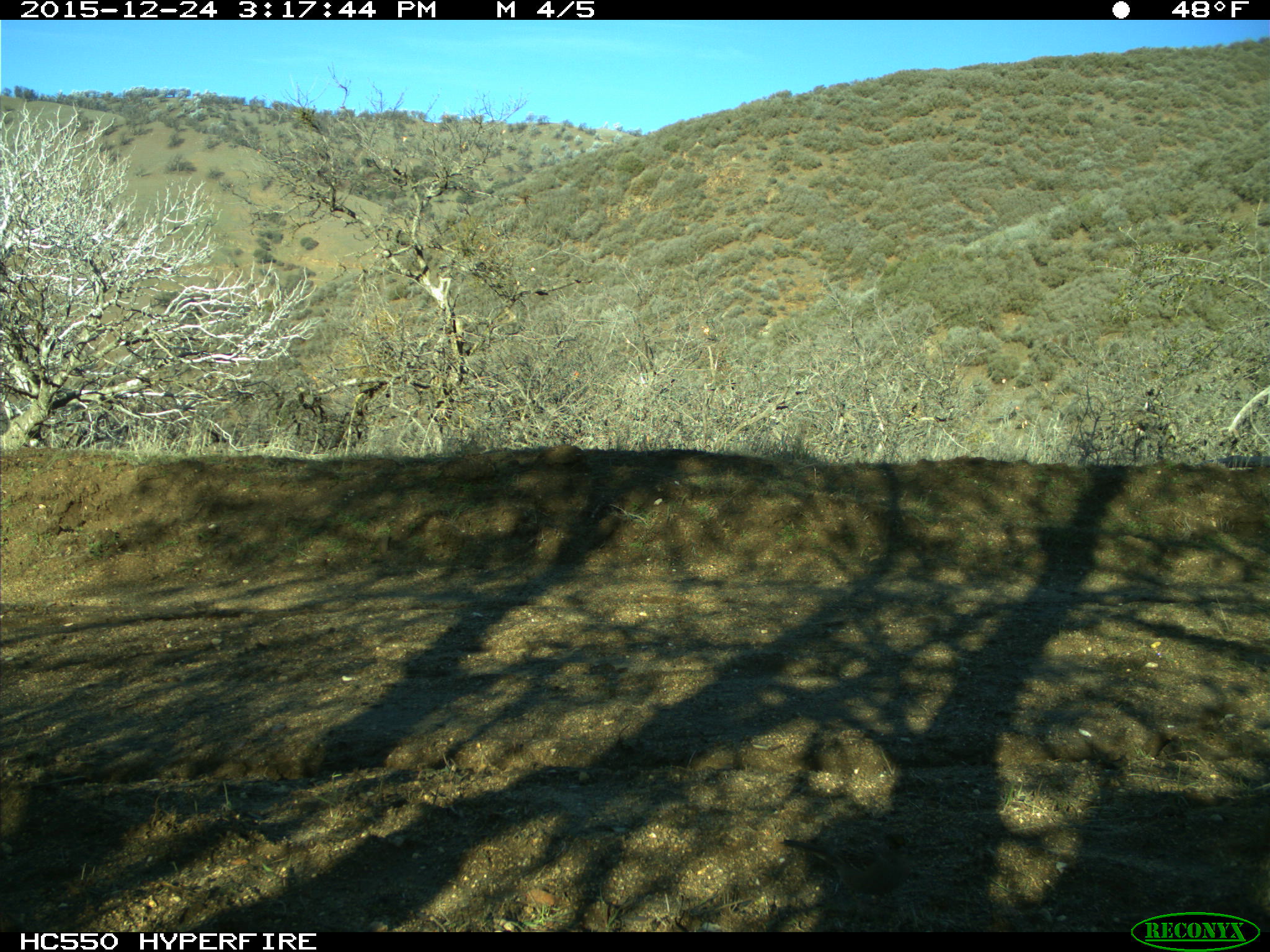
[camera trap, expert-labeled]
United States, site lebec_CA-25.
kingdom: Animalia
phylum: Chordata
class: Aves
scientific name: Aves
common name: birds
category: unidentified bird